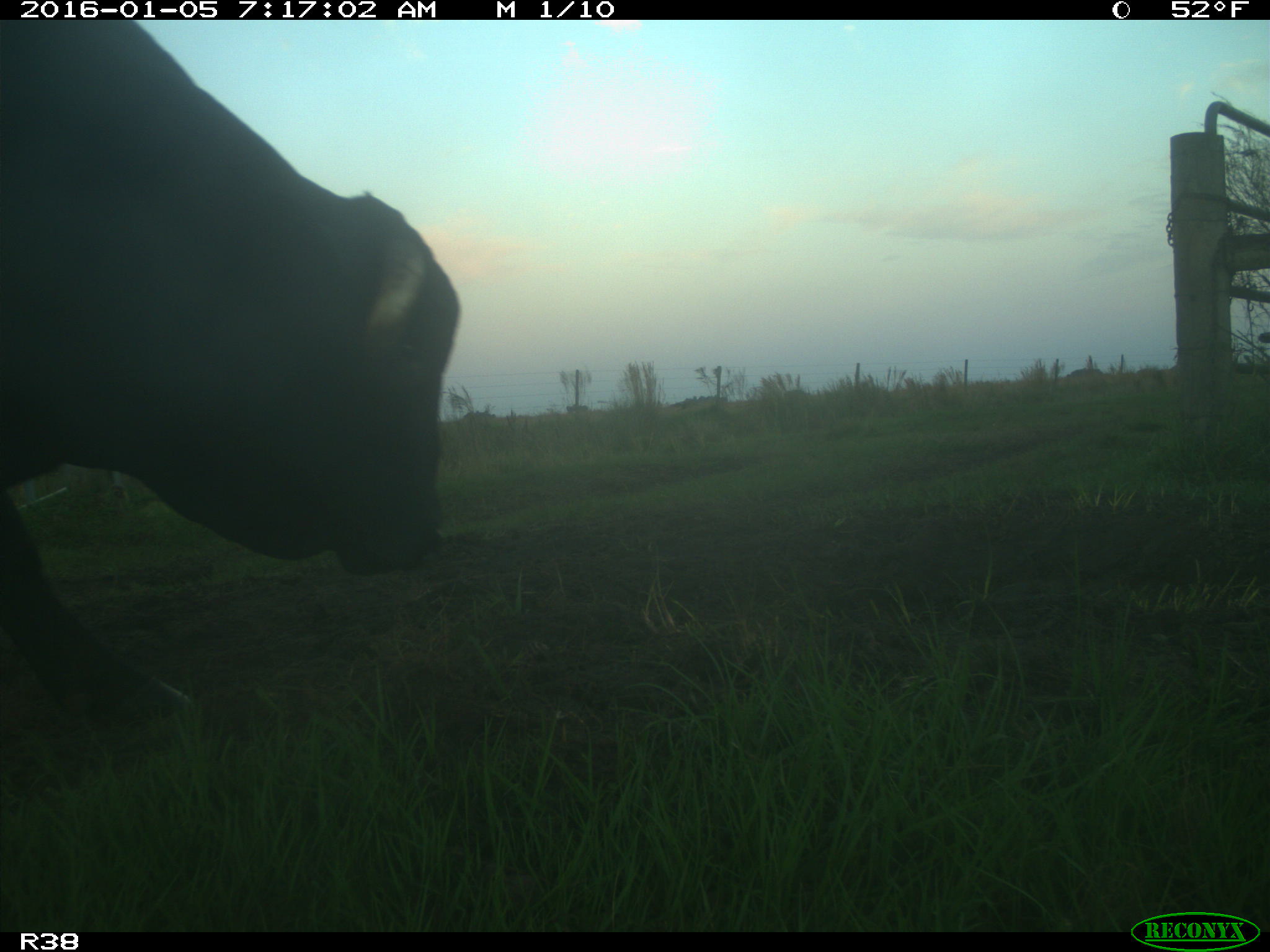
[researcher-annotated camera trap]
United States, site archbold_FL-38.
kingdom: Animalia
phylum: Chordata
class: Mammalia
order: Artiodactyla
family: Bovidae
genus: Bos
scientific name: Bos taurus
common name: domestic cow